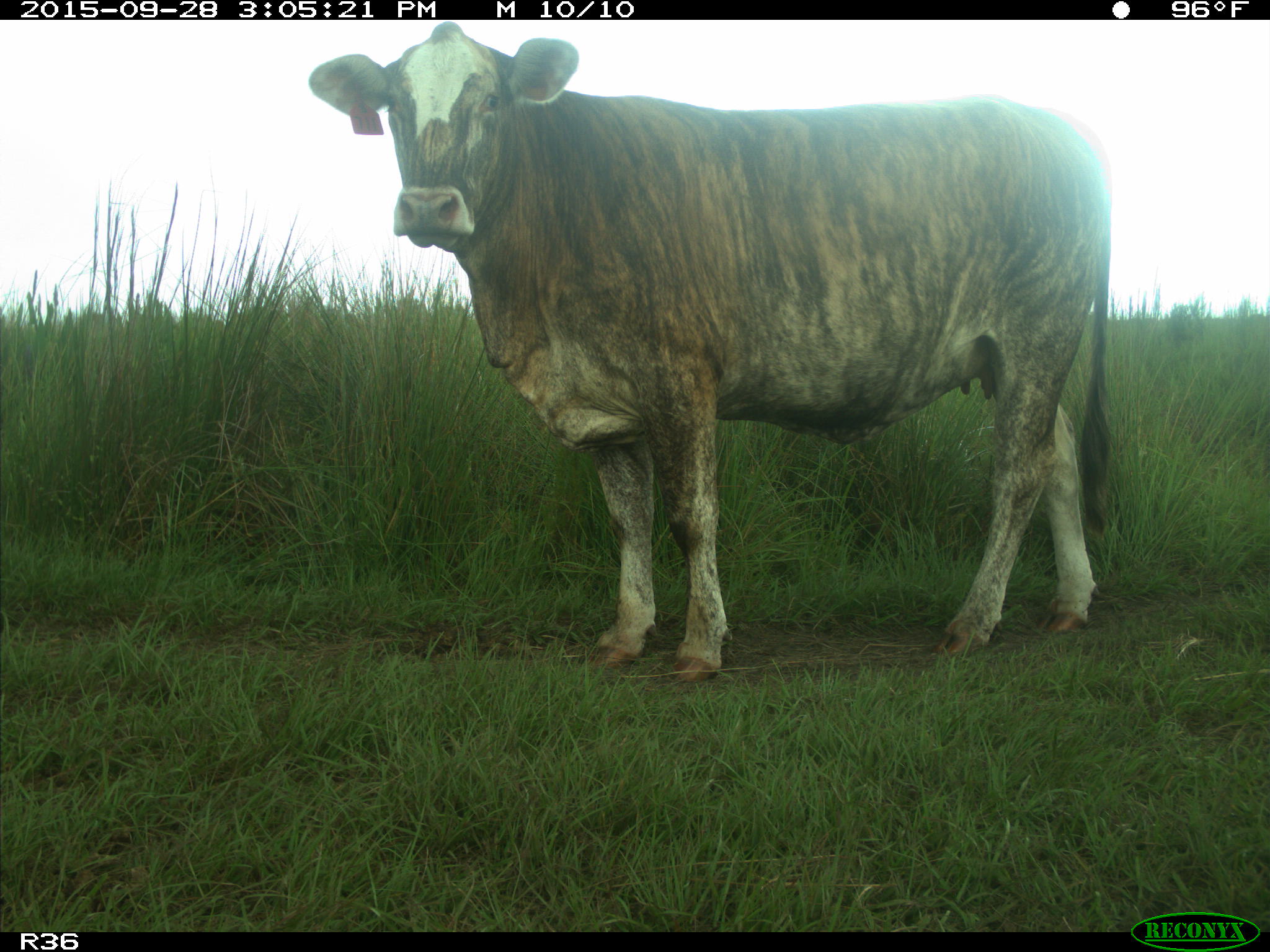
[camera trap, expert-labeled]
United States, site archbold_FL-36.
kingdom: Animalia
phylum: Chordata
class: Mammalia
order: Artiodactyla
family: Bovidae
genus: Bos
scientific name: Bos taurus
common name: domestic cow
Bos taurus (domestic cow).